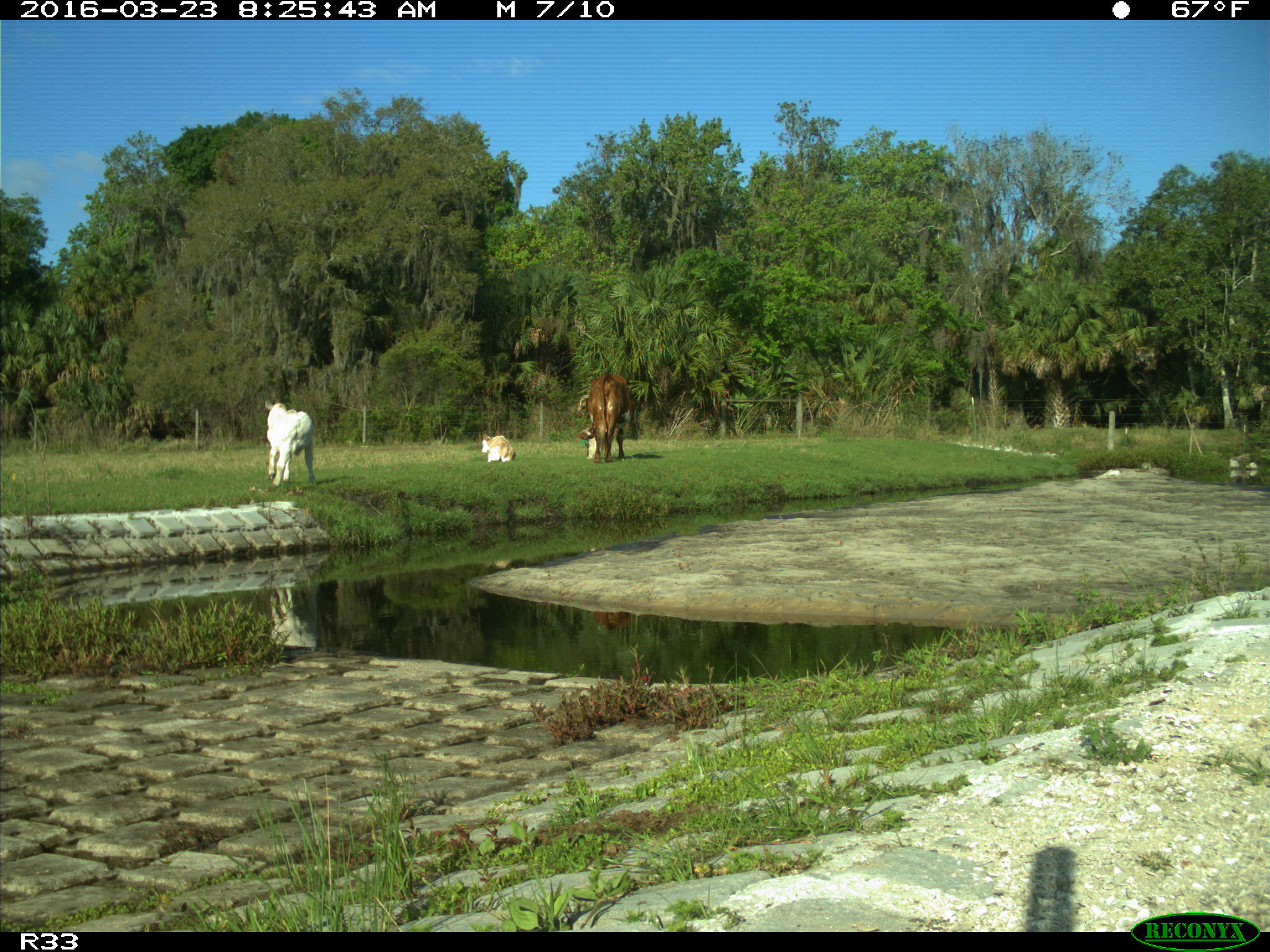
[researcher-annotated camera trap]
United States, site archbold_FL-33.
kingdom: Animalia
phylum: Chordata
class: Mammalia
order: Artiodactyla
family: Bovidae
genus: Bos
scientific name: Bos taurus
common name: domestic cow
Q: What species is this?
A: Bos taurus (domestic cow).